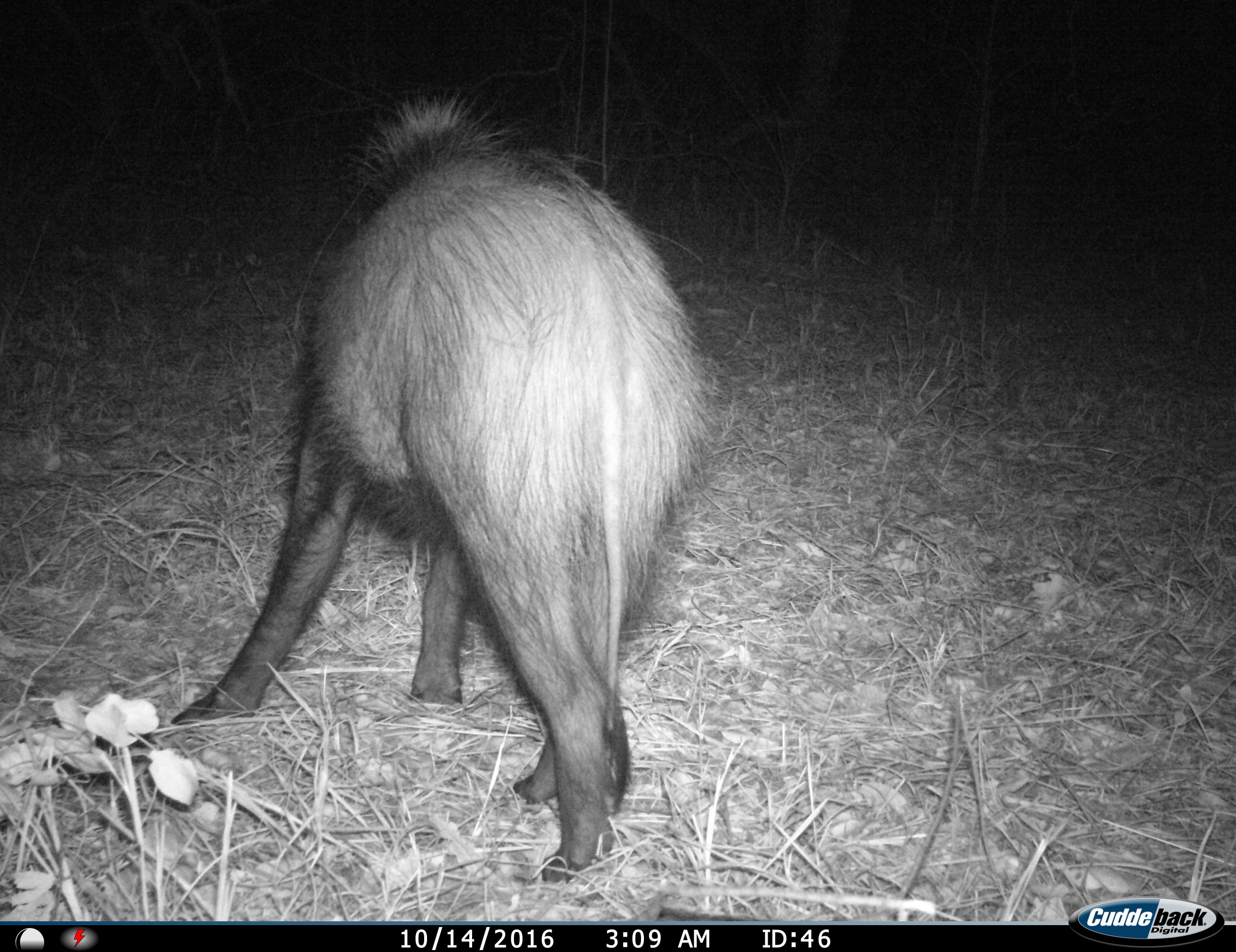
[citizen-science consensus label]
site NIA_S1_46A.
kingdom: Animalia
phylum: Chordata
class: Mammalia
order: Artiodactyla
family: Suidae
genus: Potamochoerus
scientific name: Potamochoerus larvatus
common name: bushpig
Bushpig (Potamochoerus larvatus), count 1. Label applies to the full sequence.